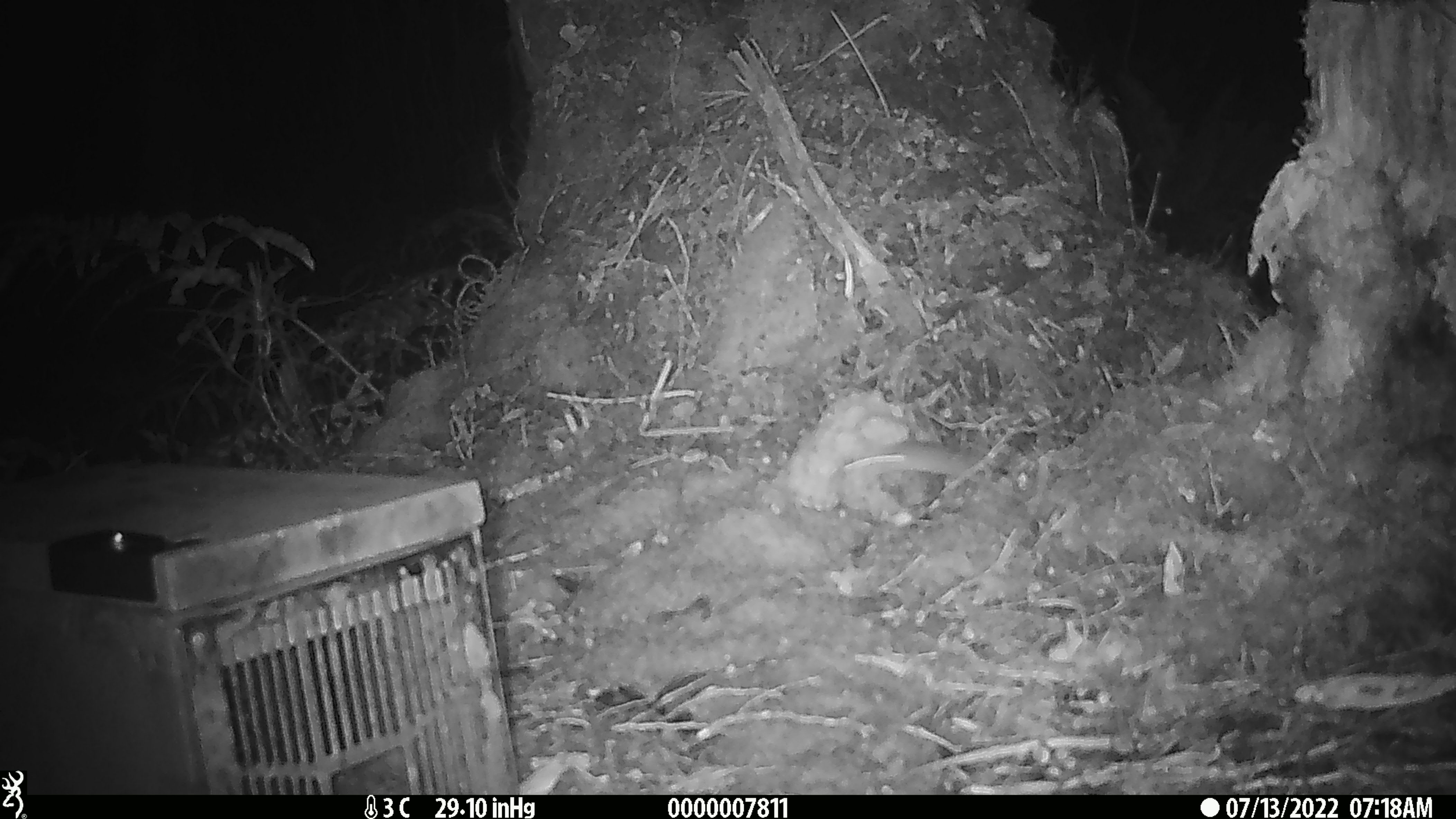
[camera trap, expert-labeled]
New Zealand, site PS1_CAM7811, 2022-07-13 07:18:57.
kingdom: Animalia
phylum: Chordata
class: Mammalia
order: Rodentia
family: Muridae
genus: Mus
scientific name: Mus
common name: mouse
Mouse (Mus).